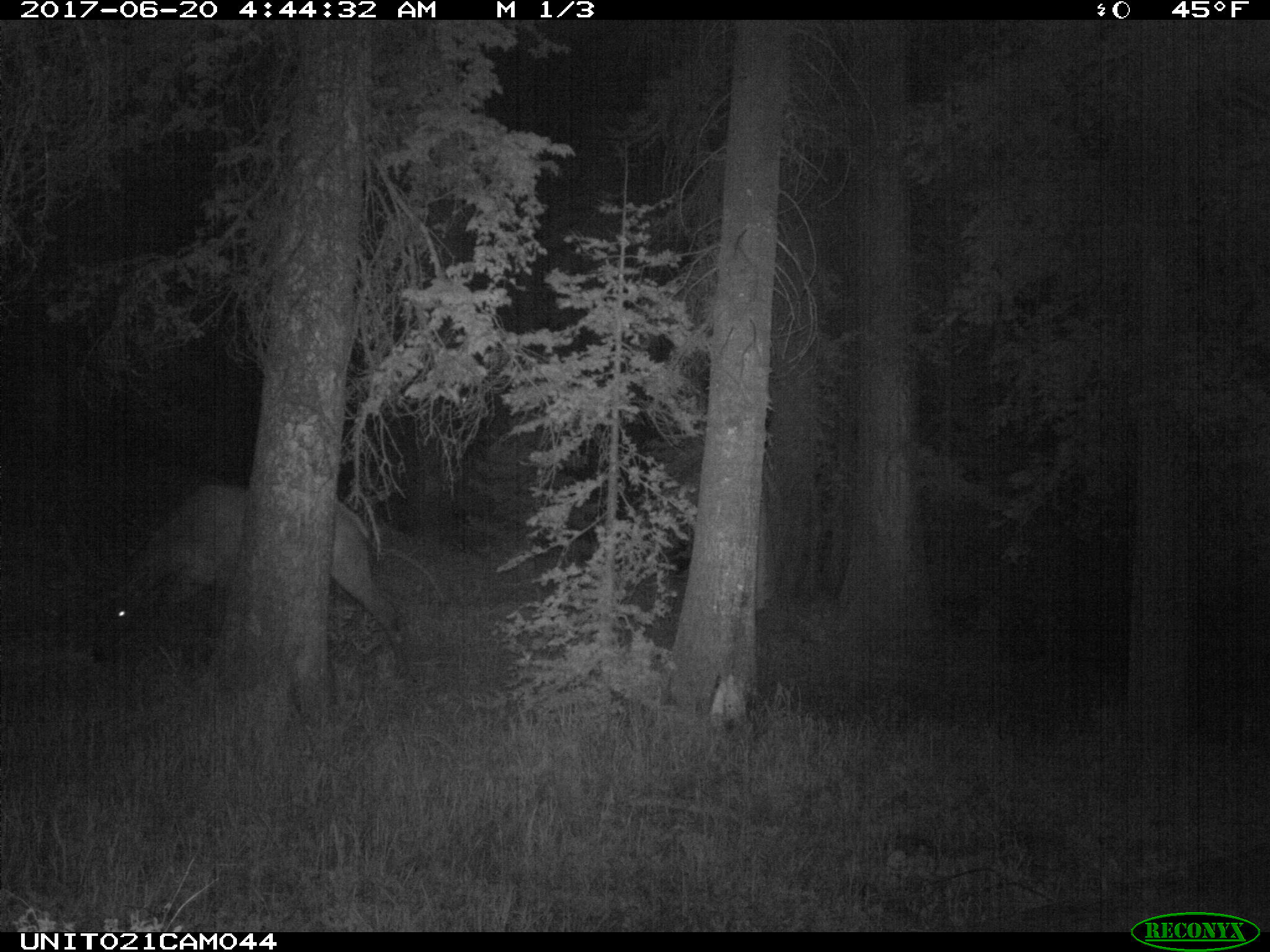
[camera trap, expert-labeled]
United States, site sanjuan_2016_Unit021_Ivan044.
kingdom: Animalia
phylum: Chordata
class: Mammalia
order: Artiodactyla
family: Cervidae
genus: Cervus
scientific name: Cervus elaphus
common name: red deer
Cervus elaphus (red deer).